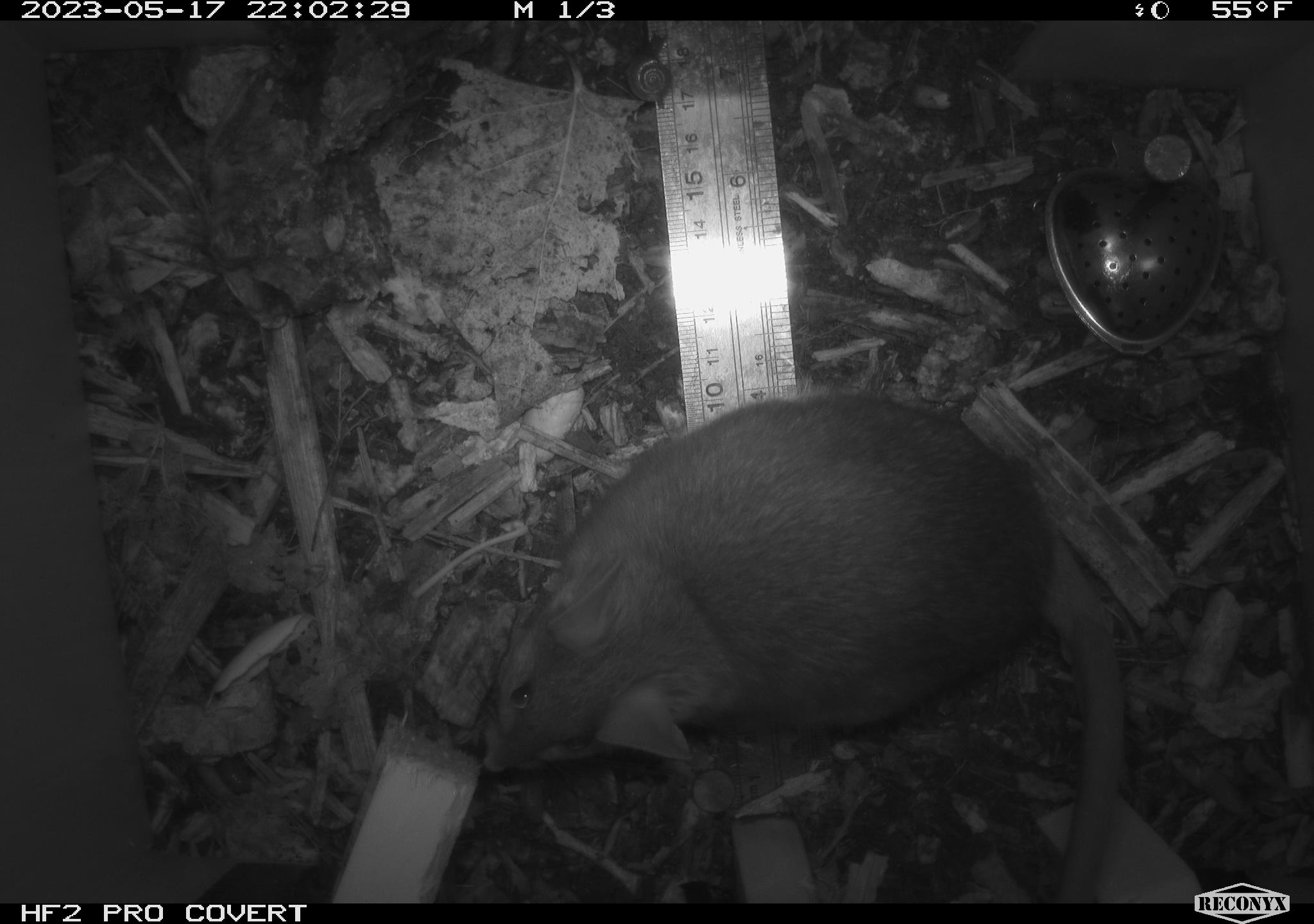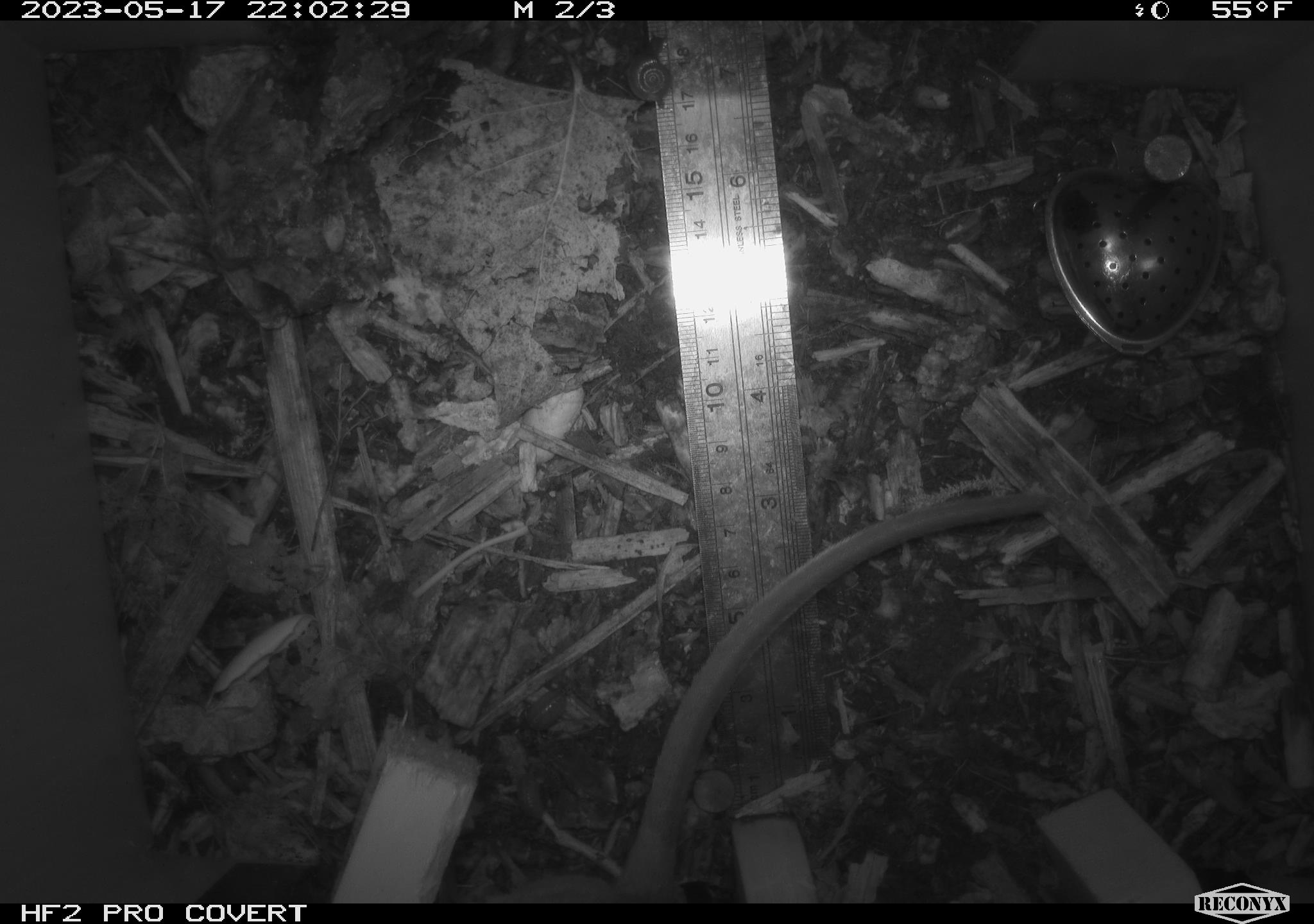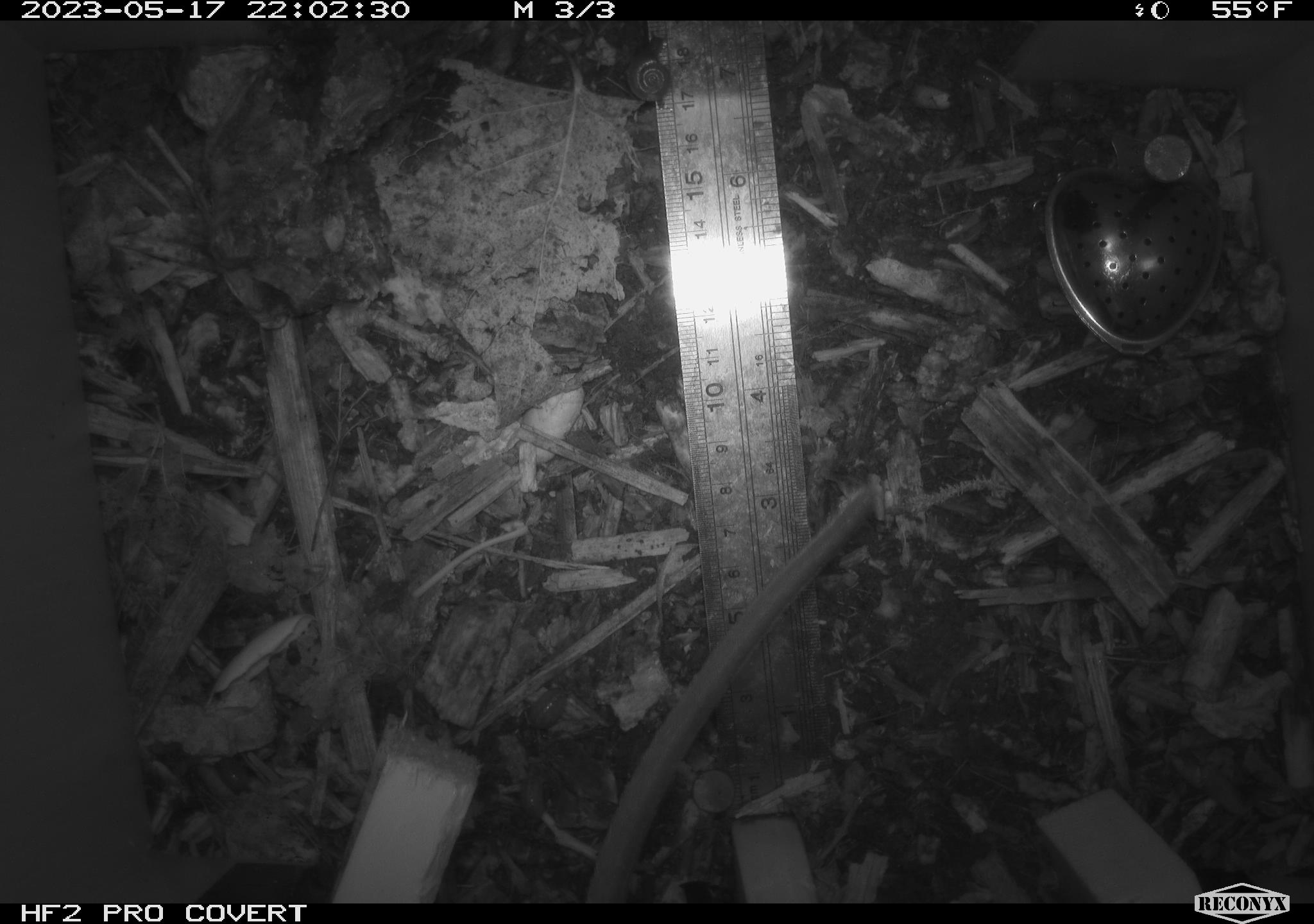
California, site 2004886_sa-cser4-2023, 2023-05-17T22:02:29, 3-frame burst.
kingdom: Animalia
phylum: Chordata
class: Mammalia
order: Rodentia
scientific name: Rodentia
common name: woodrat or rat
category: woodrat or rat species